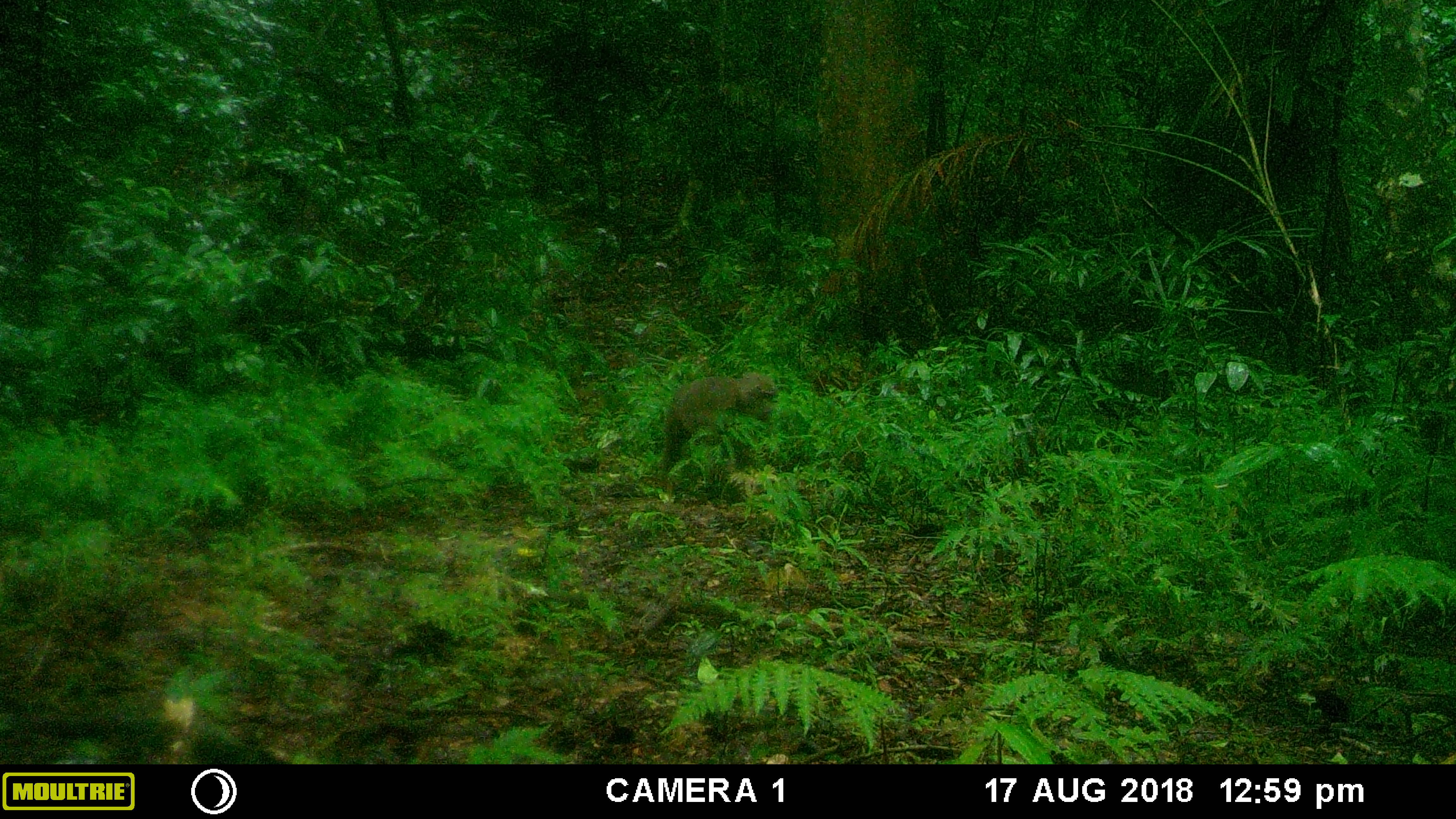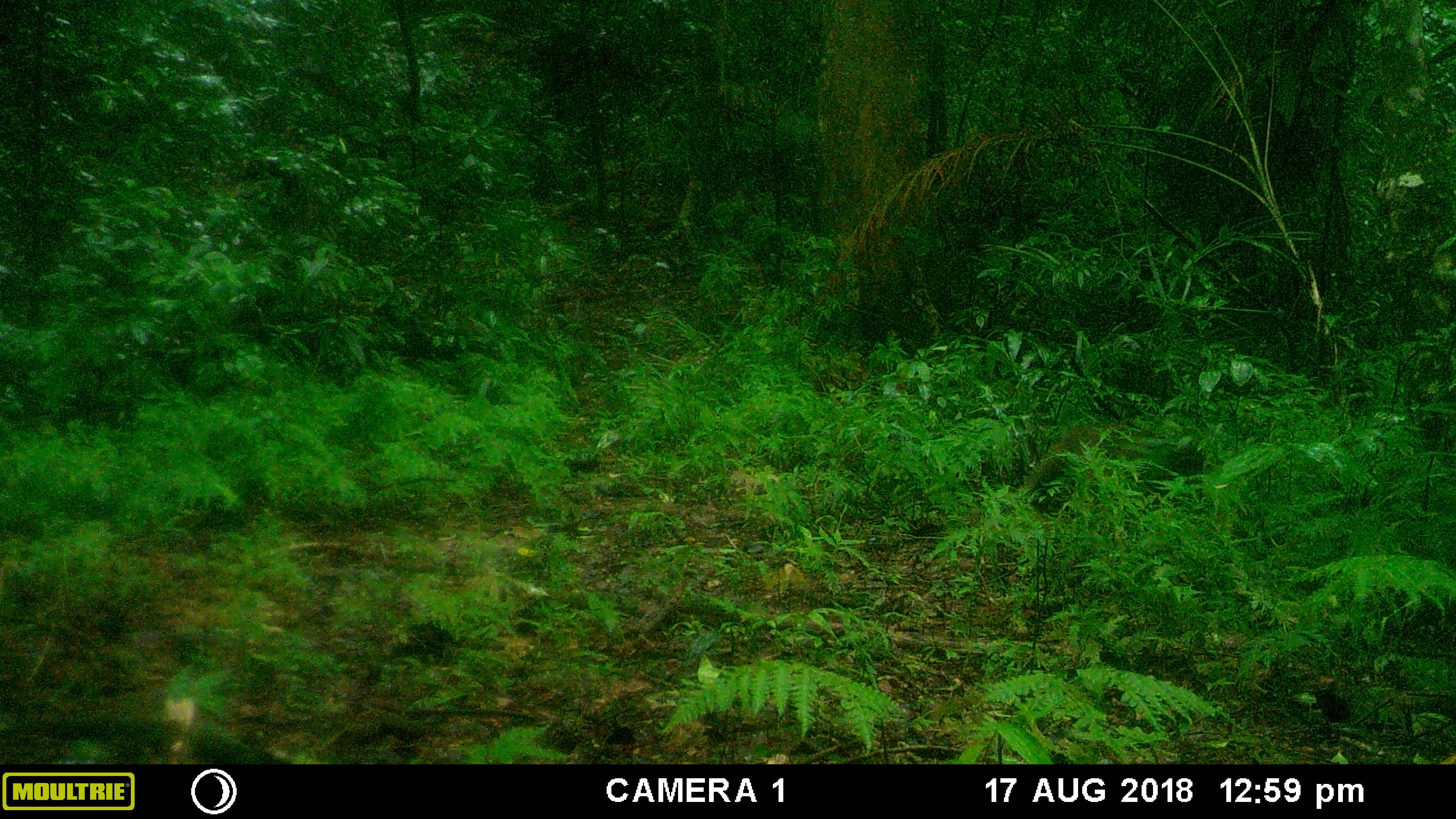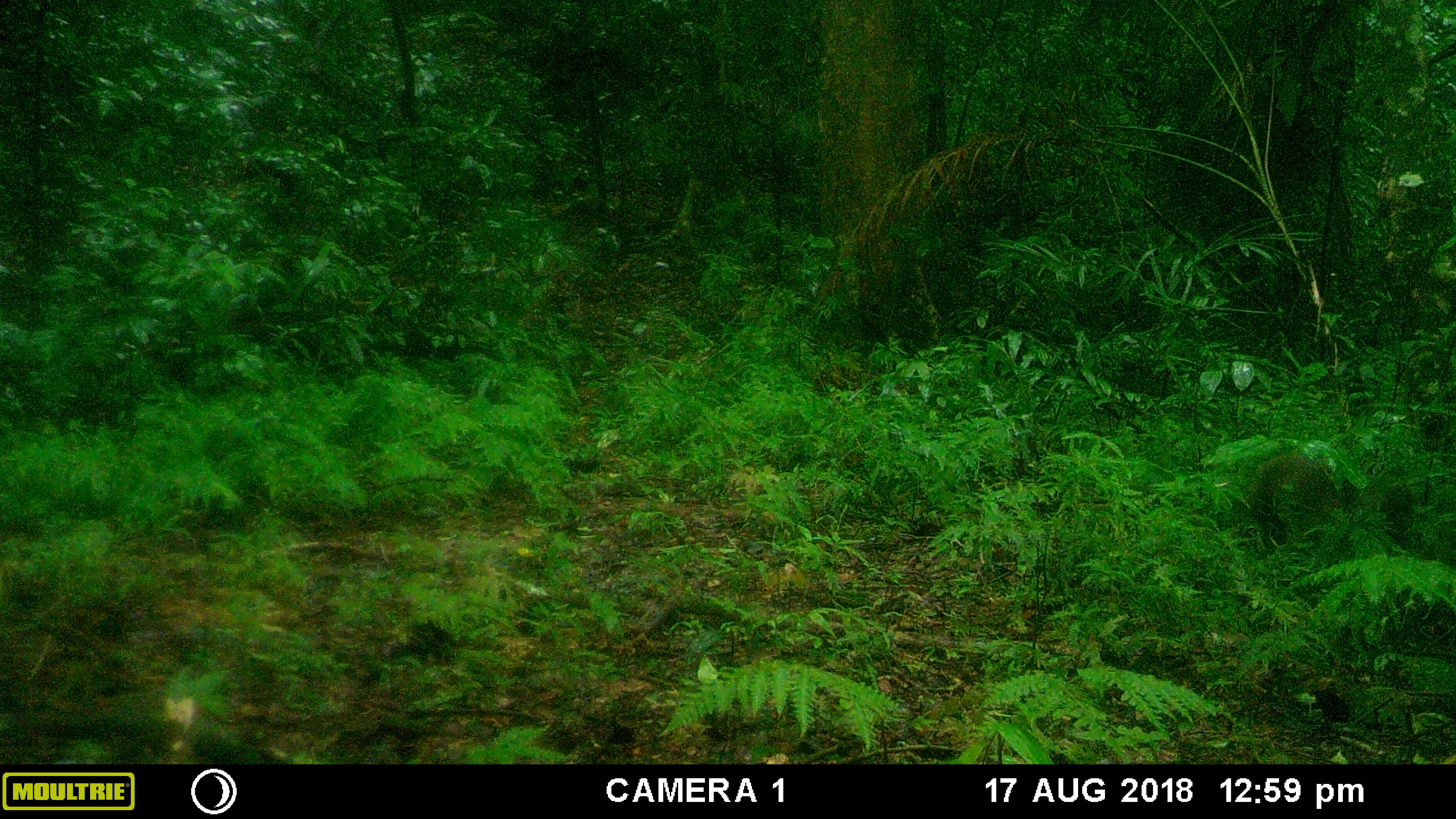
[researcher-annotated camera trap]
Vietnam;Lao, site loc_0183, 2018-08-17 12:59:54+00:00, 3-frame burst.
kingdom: Animalia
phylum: Chordata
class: Mammalia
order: Primates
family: Cercopithecidae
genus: Macaca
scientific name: Macaca arctoides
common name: stump-tailed macaque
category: stump tailed macaque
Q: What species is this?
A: Stump tailed macaque (stump-tailed macaque) (Macaca arctoides).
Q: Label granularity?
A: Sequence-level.